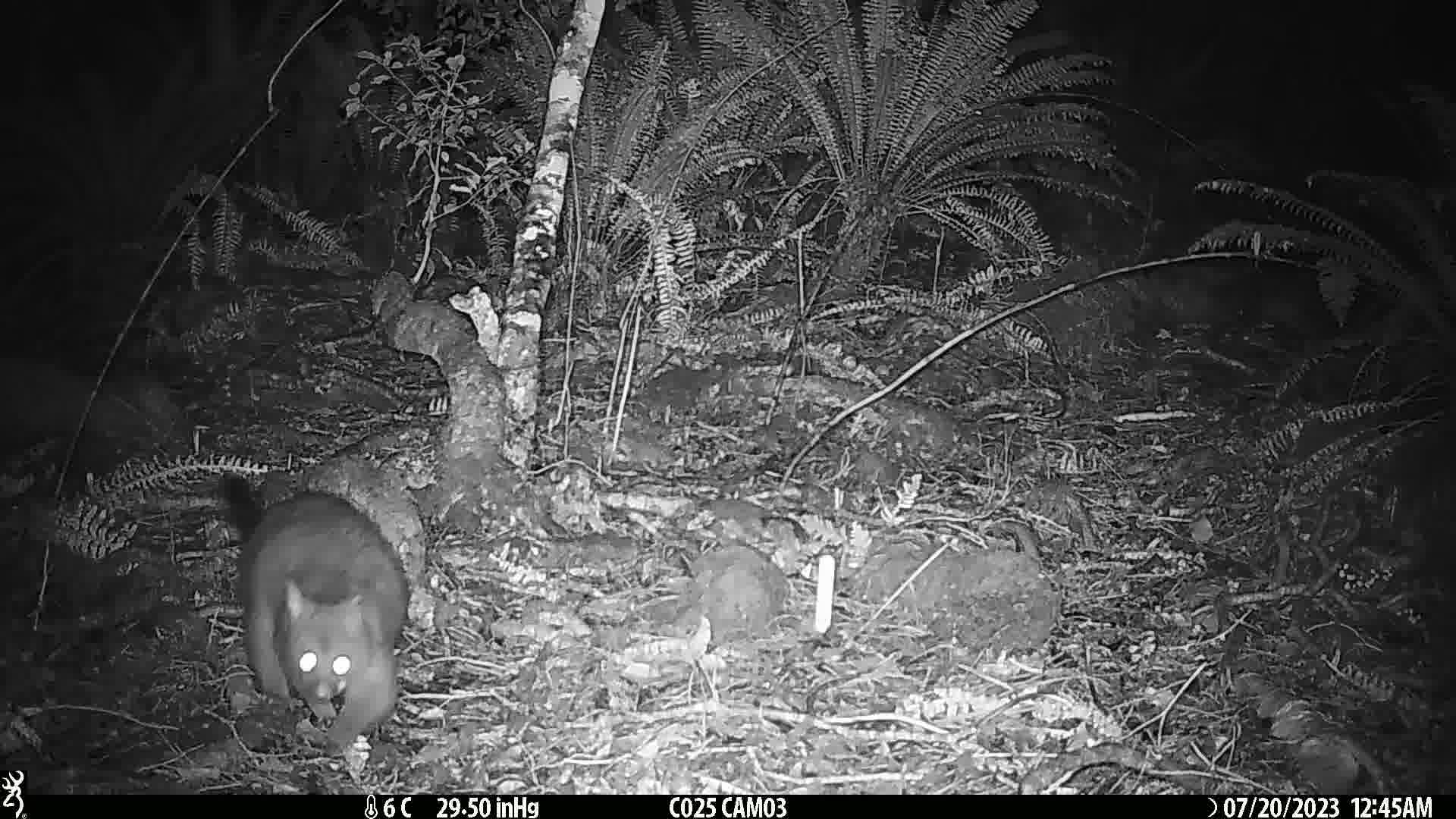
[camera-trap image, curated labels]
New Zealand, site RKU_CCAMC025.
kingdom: Animalia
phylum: Chordata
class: Mammalia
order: Diprotodontia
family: Phalangeridae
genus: Trichosurus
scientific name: Trichosurus vulpecula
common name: common brushtail possum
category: possum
Possum (common brushtail possum) (Trichosurus vulpecula).